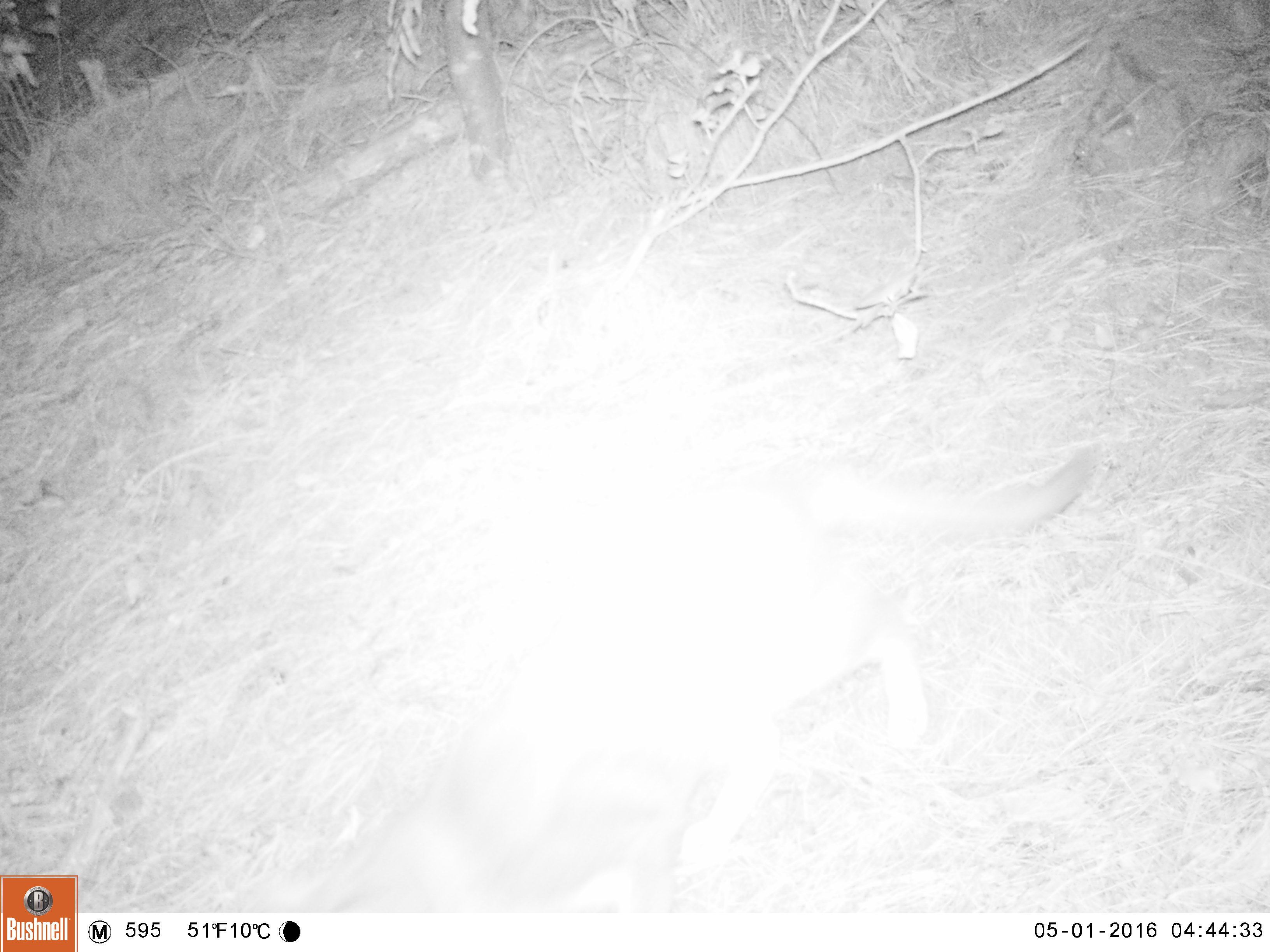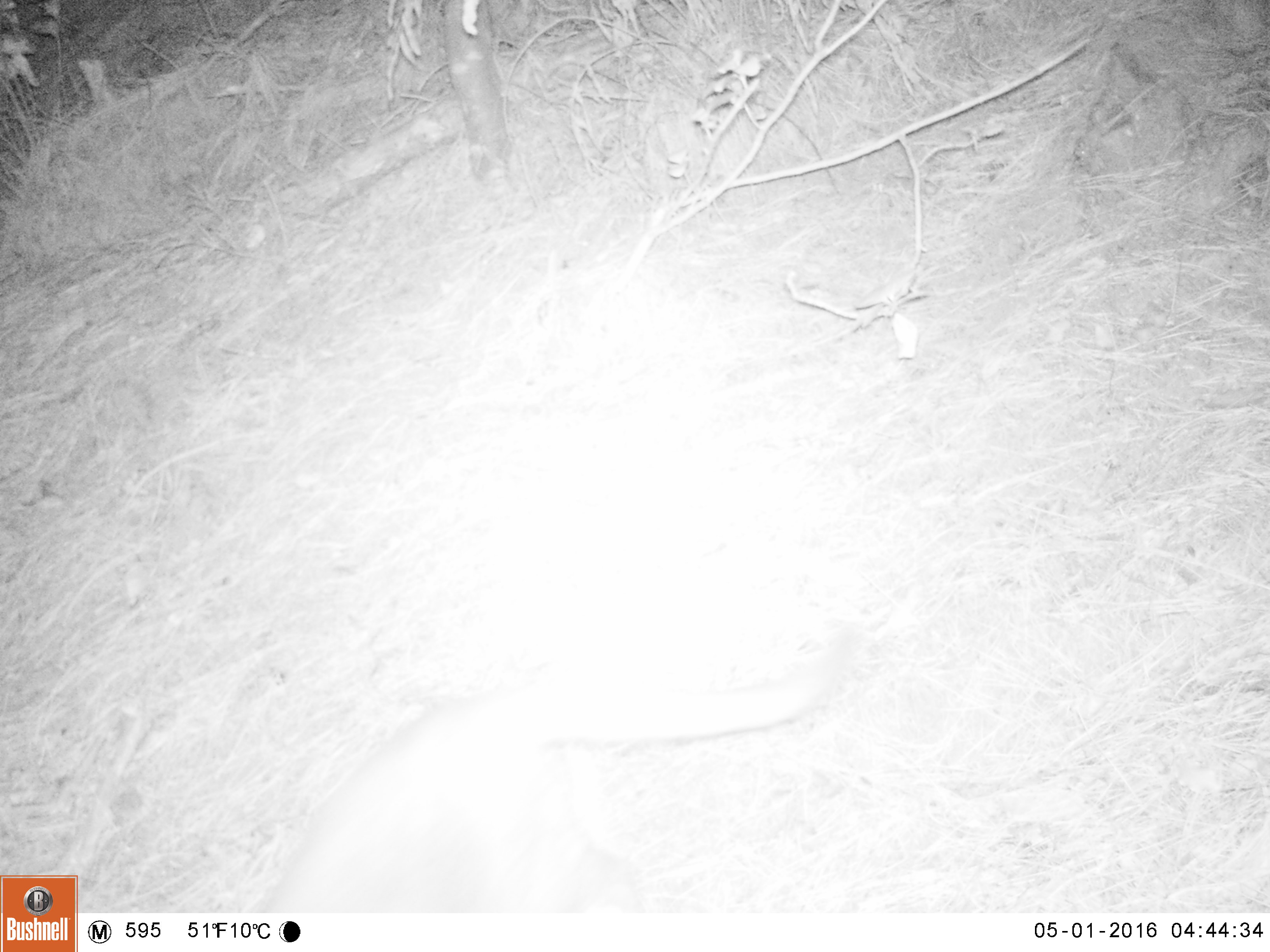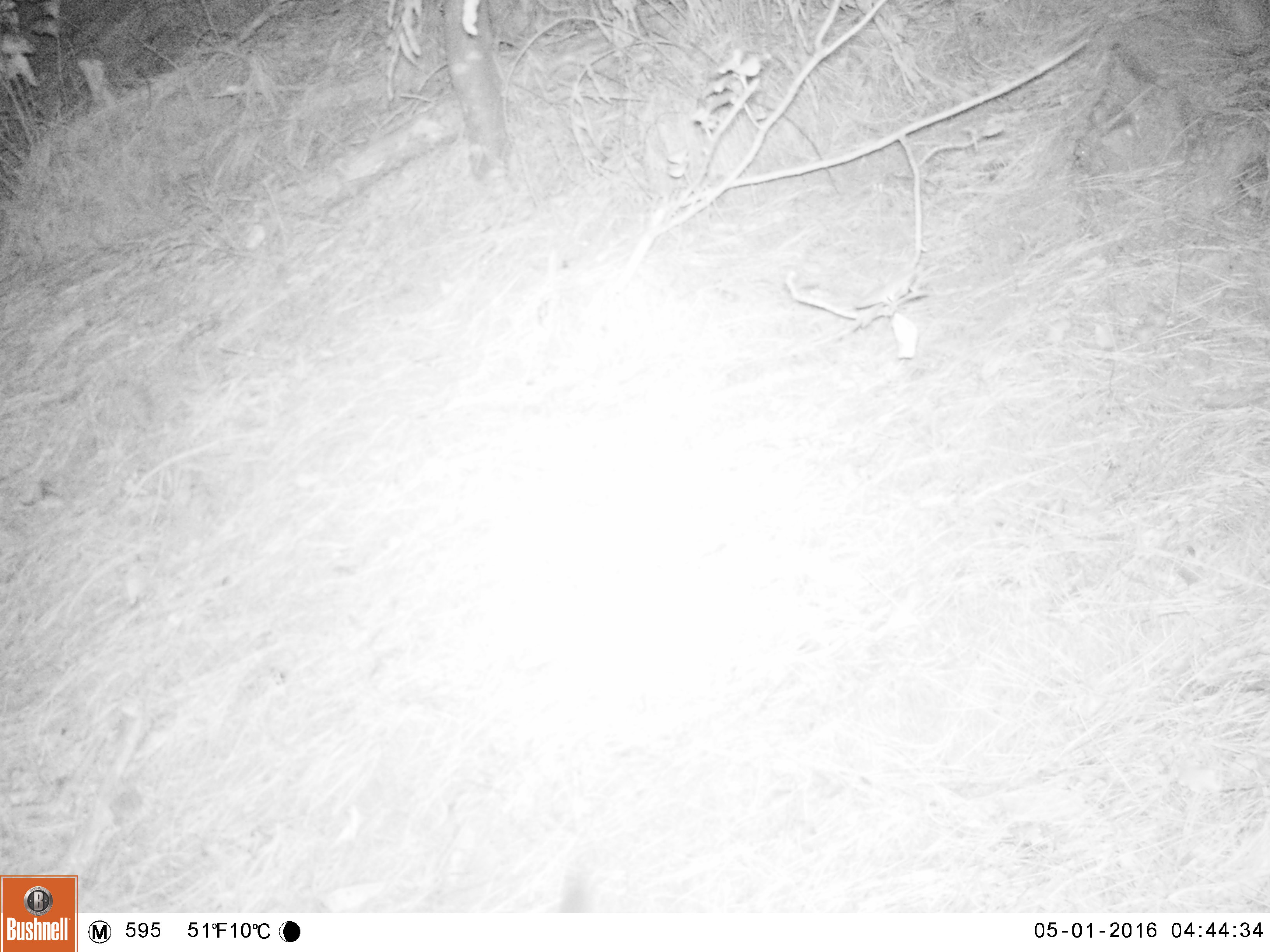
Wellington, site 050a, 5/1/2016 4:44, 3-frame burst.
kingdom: Animalia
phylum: Chordata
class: Mammalia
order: Carnivora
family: Felidae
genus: Felis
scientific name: Felis catus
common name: cat